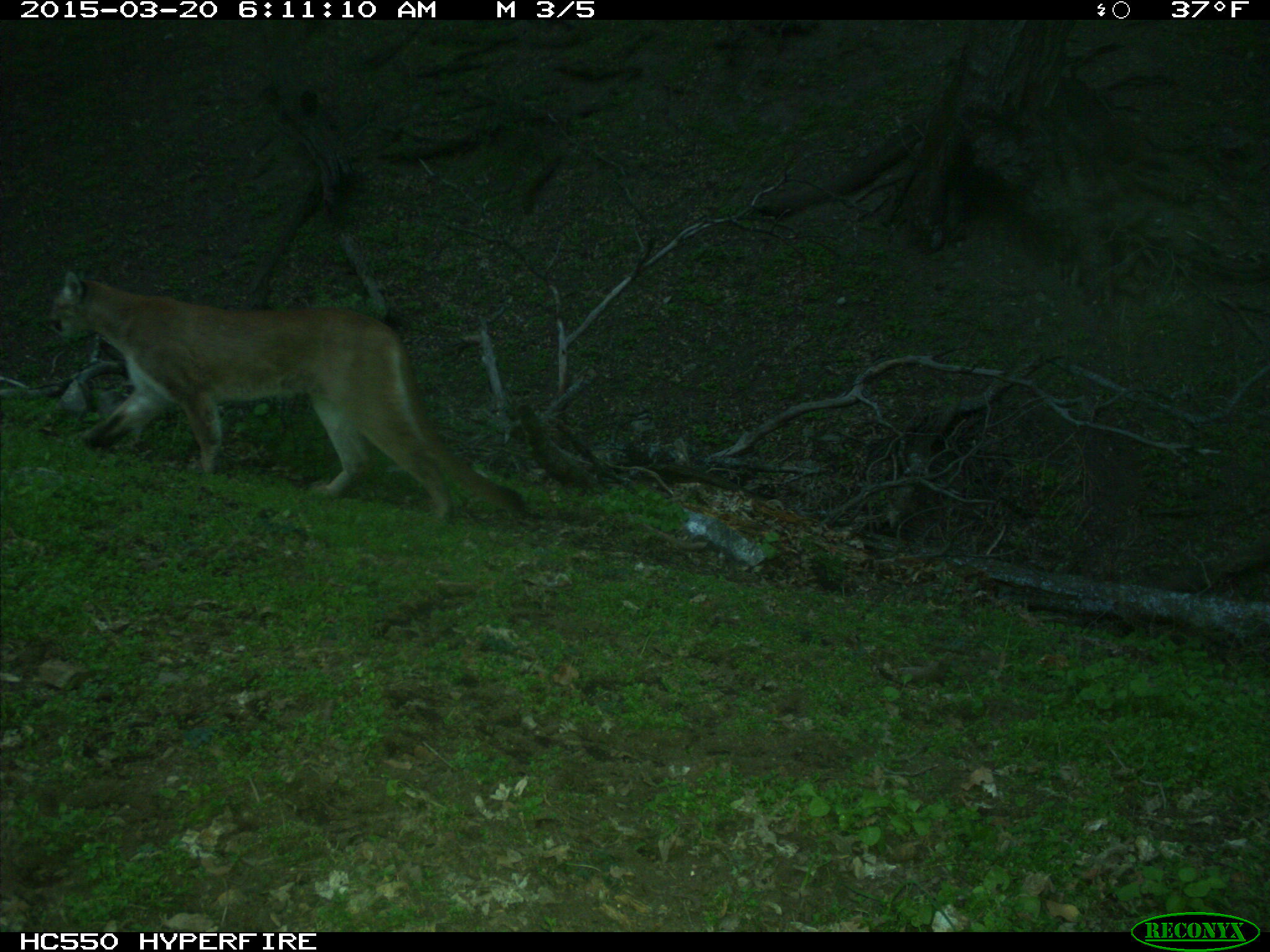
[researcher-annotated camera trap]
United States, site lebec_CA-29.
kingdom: Animalia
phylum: Chordata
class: Mammalia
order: Carnivora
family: Felidae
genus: Puma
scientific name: Puma concolor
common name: mountain lion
Puma concolor (mountain lion).